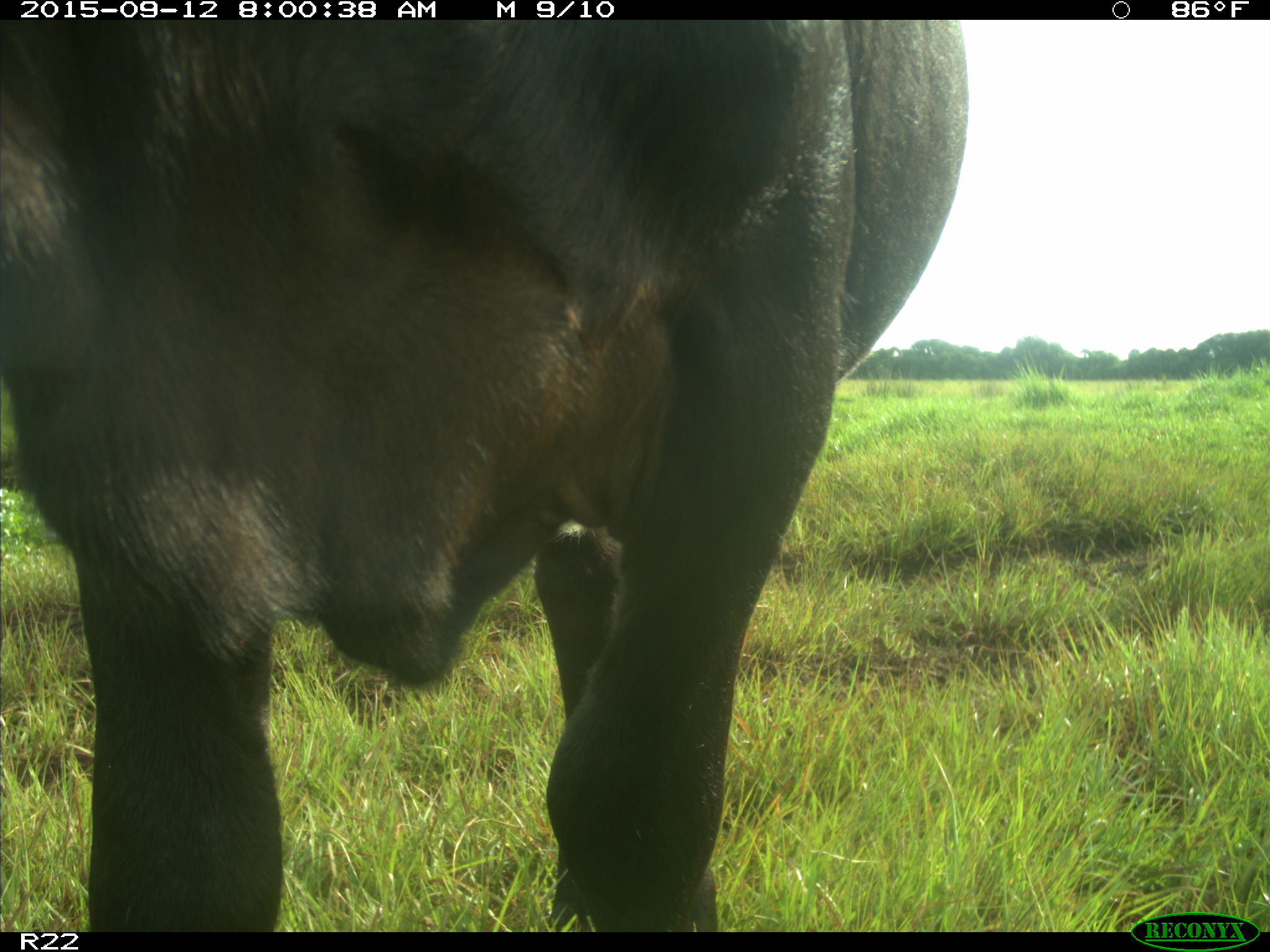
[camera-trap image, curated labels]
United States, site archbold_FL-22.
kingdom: Animalia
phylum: Chordata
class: Mammalia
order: Artiodactyla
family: Bovidae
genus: Bos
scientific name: Bos taurus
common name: domestic cow